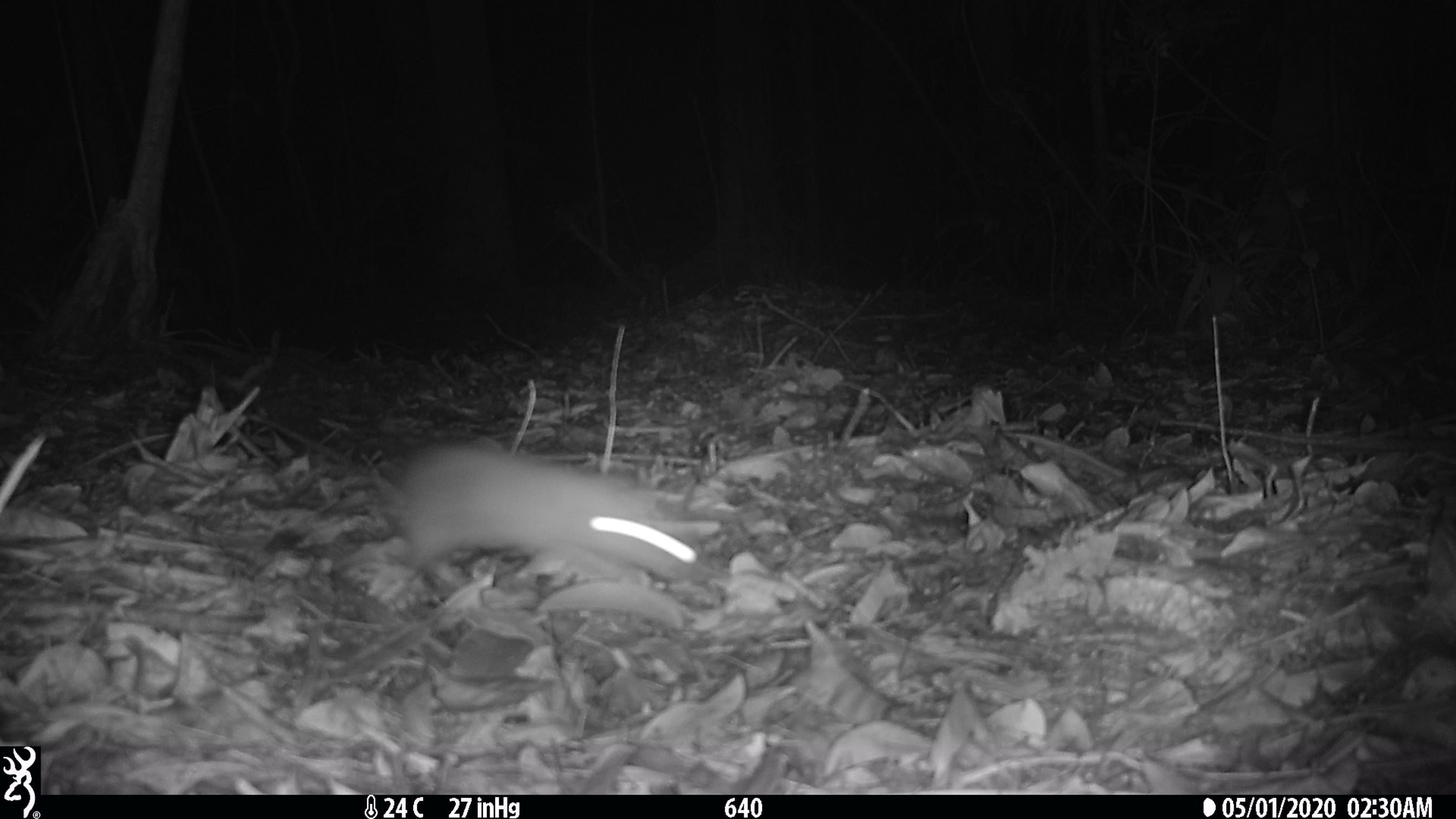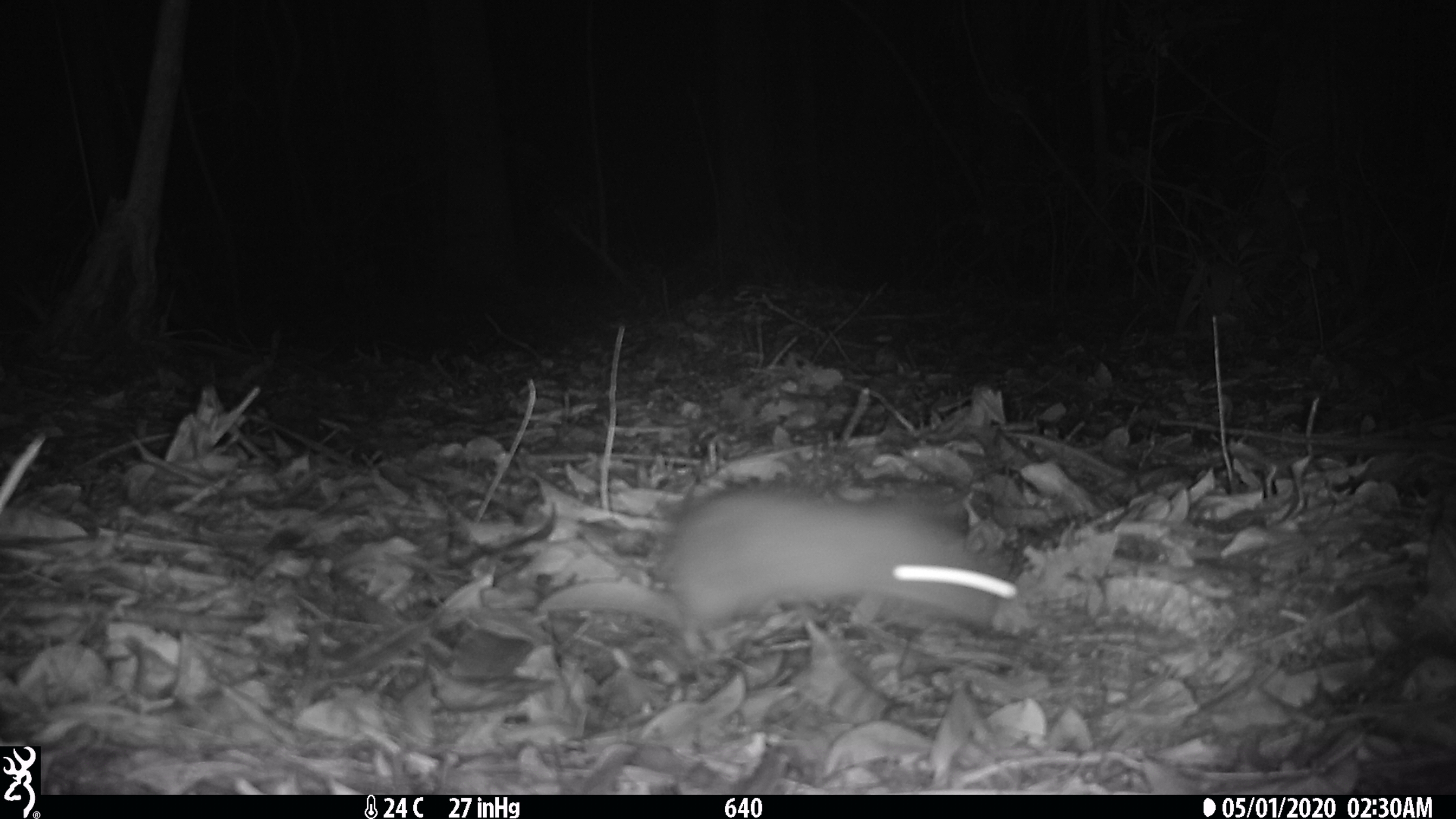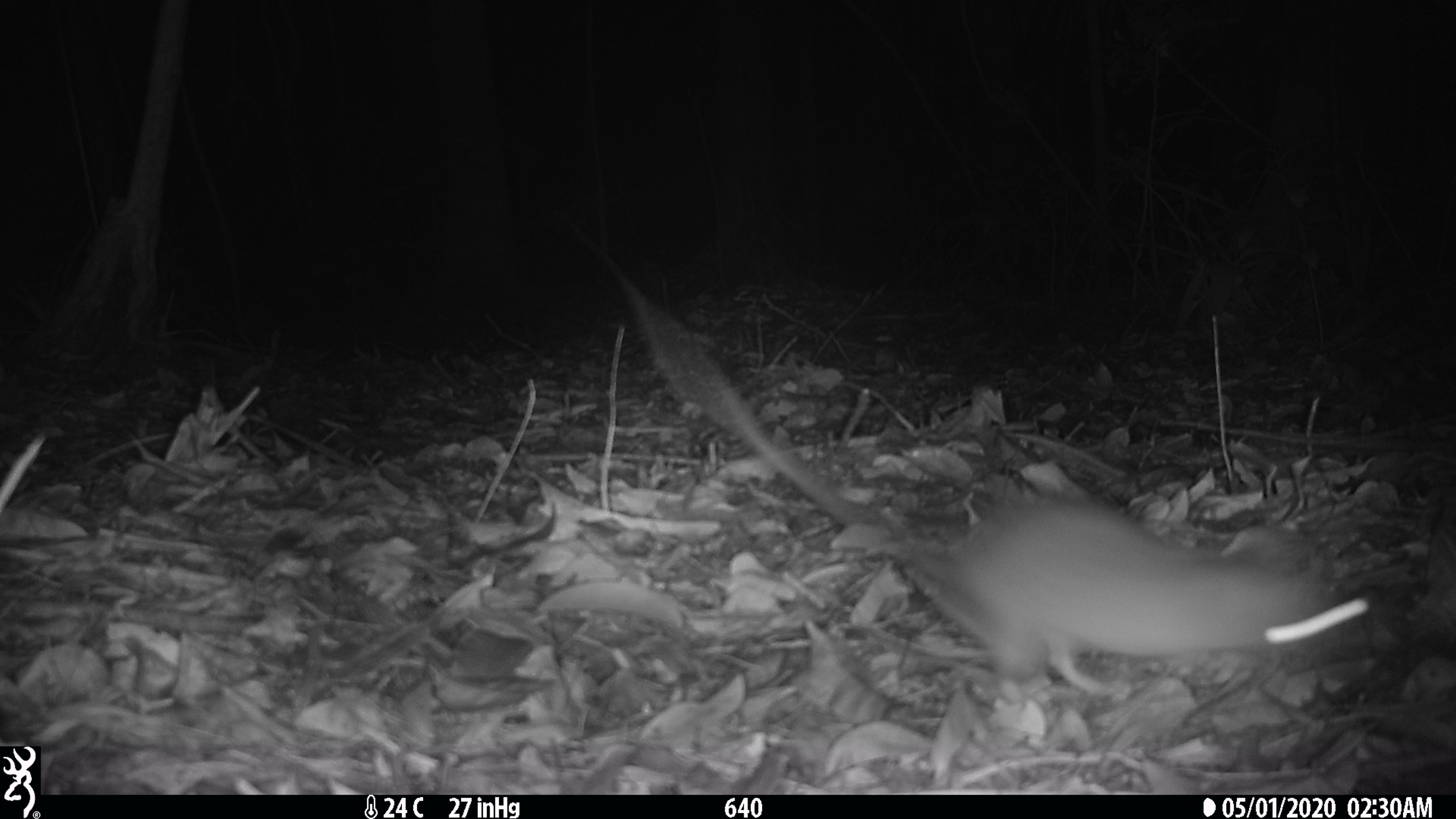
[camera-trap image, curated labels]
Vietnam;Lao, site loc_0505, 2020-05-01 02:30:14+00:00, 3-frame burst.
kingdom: Animalia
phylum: Chordata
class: Mammalia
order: Rodentia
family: Muridae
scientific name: Muridae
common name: old-world mice and rats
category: unidentified murid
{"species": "unidentified murid (old-world mice and rats) (Muridae)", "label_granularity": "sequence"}